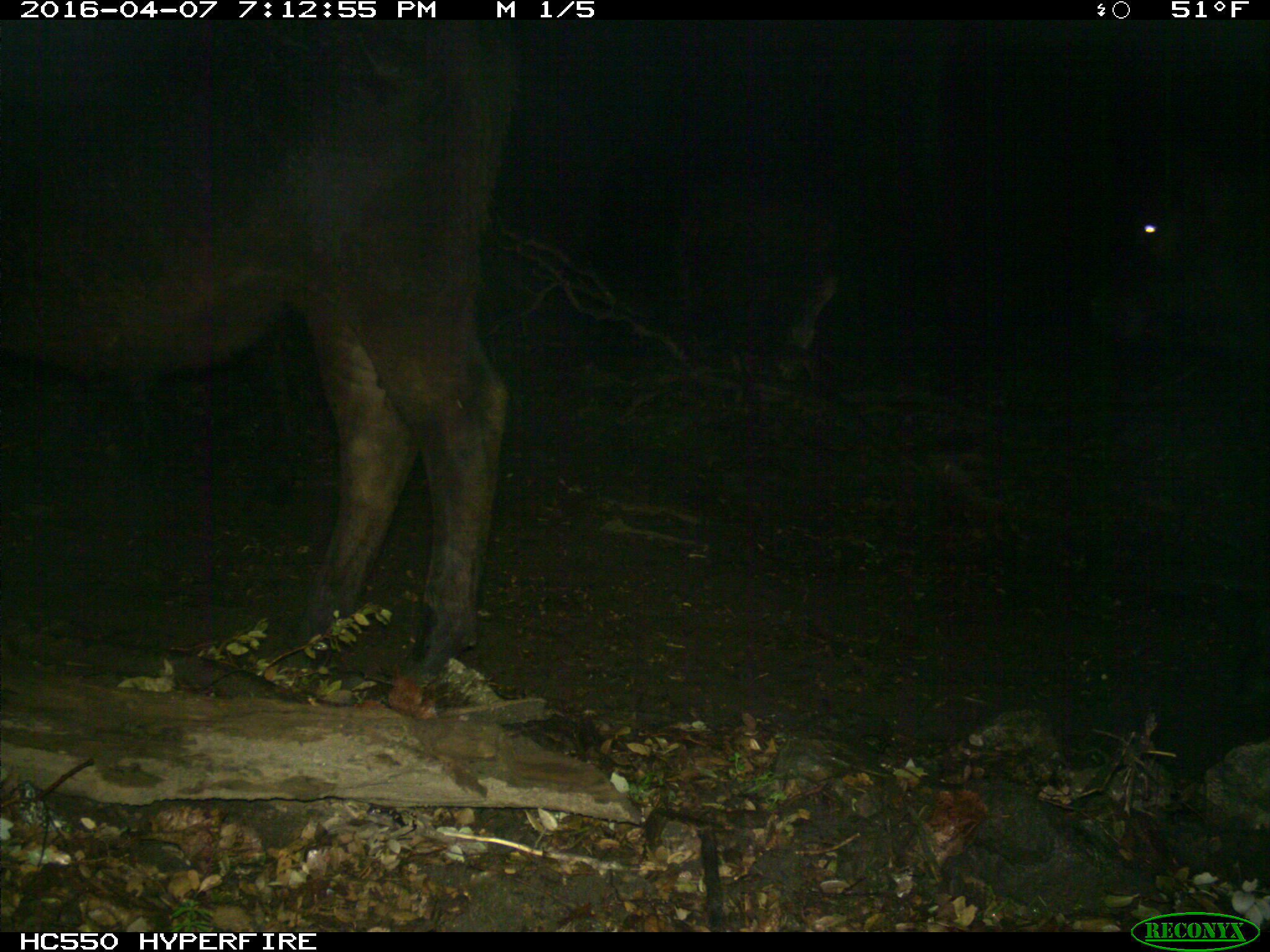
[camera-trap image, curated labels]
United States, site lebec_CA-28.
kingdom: Animalia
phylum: Chordata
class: Mammalia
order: Artiodactyla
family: Bovidae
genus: Bos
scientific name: Bos taurus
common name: domestic cow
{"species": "Bos taurus (domestic cow)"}